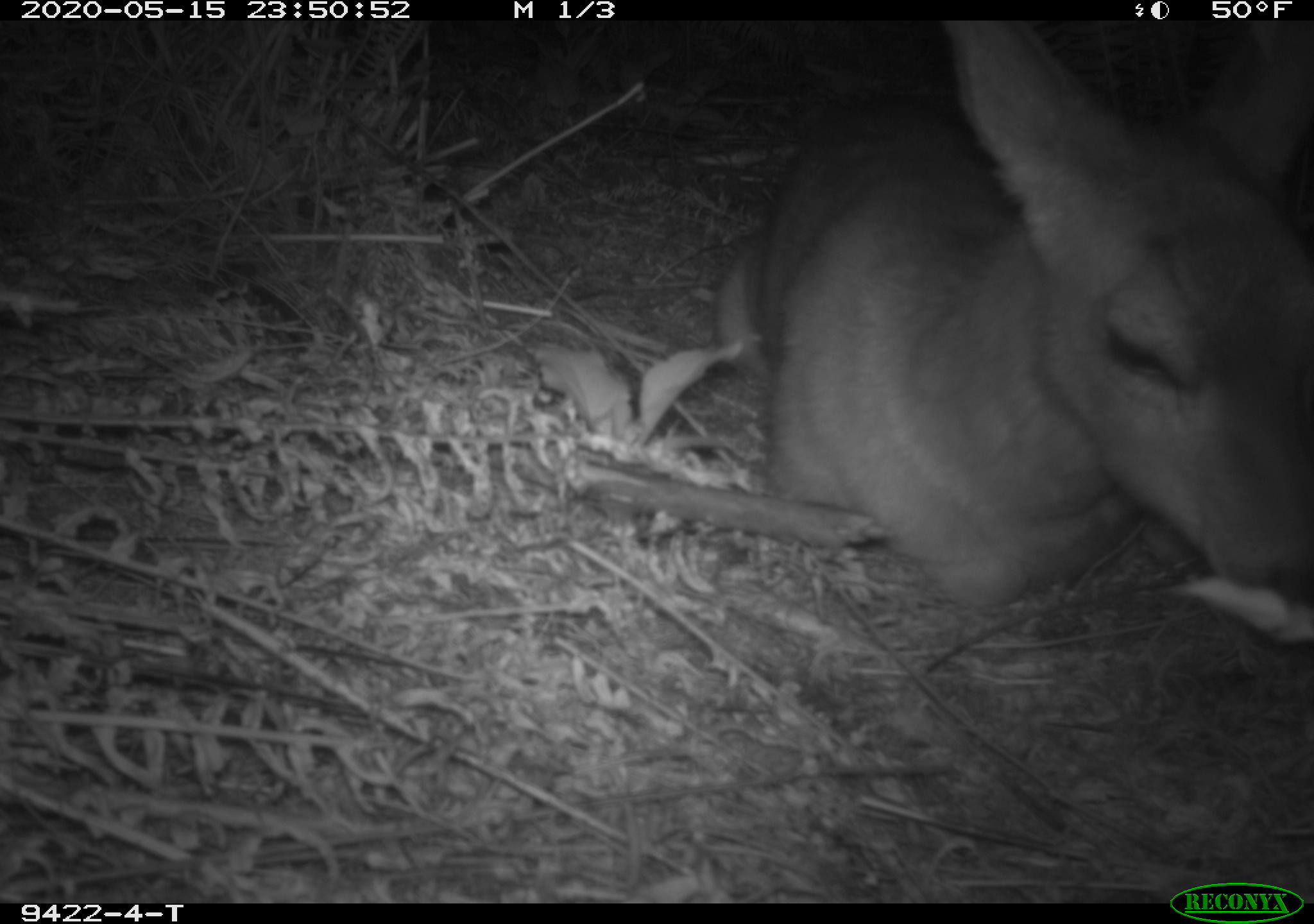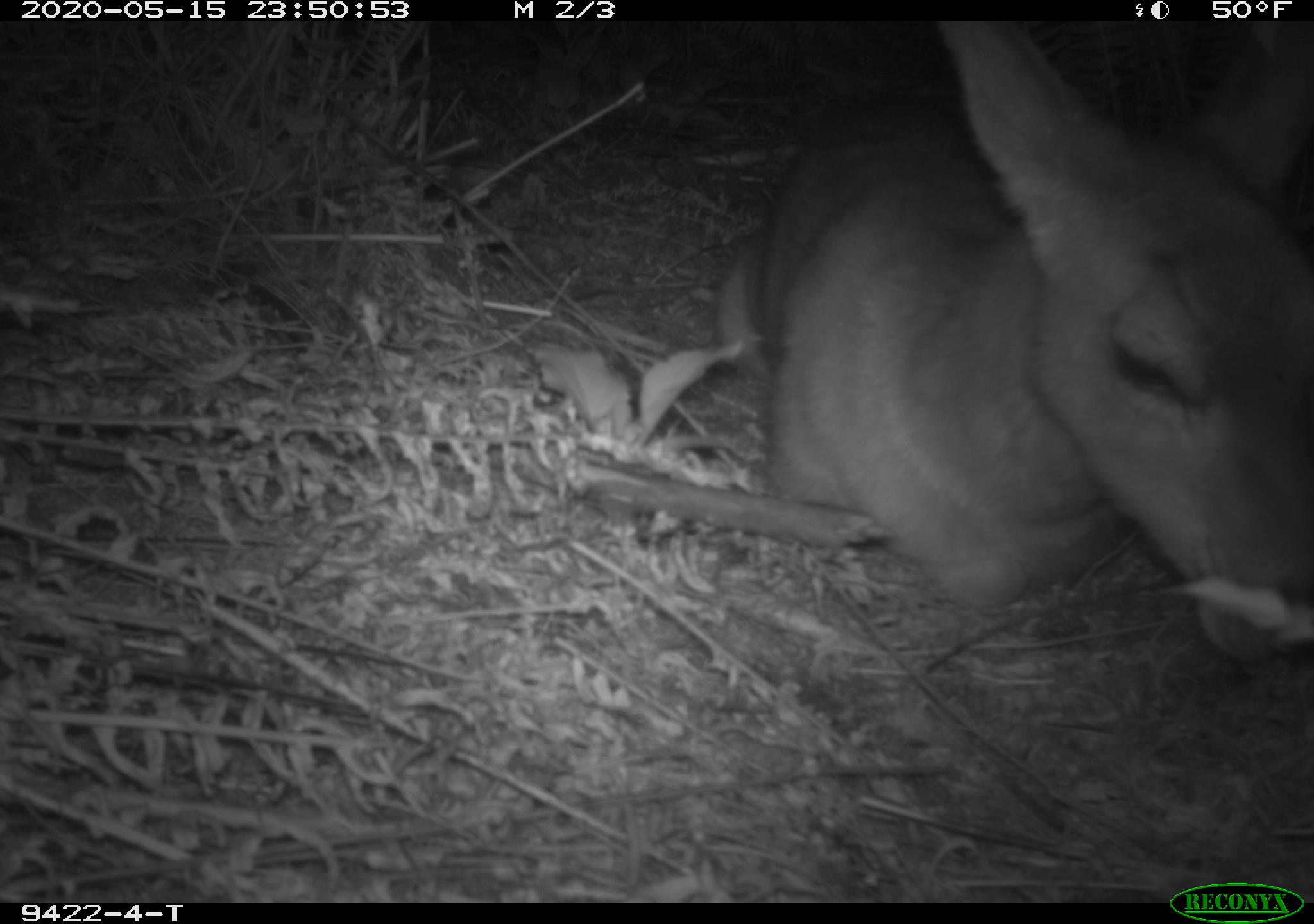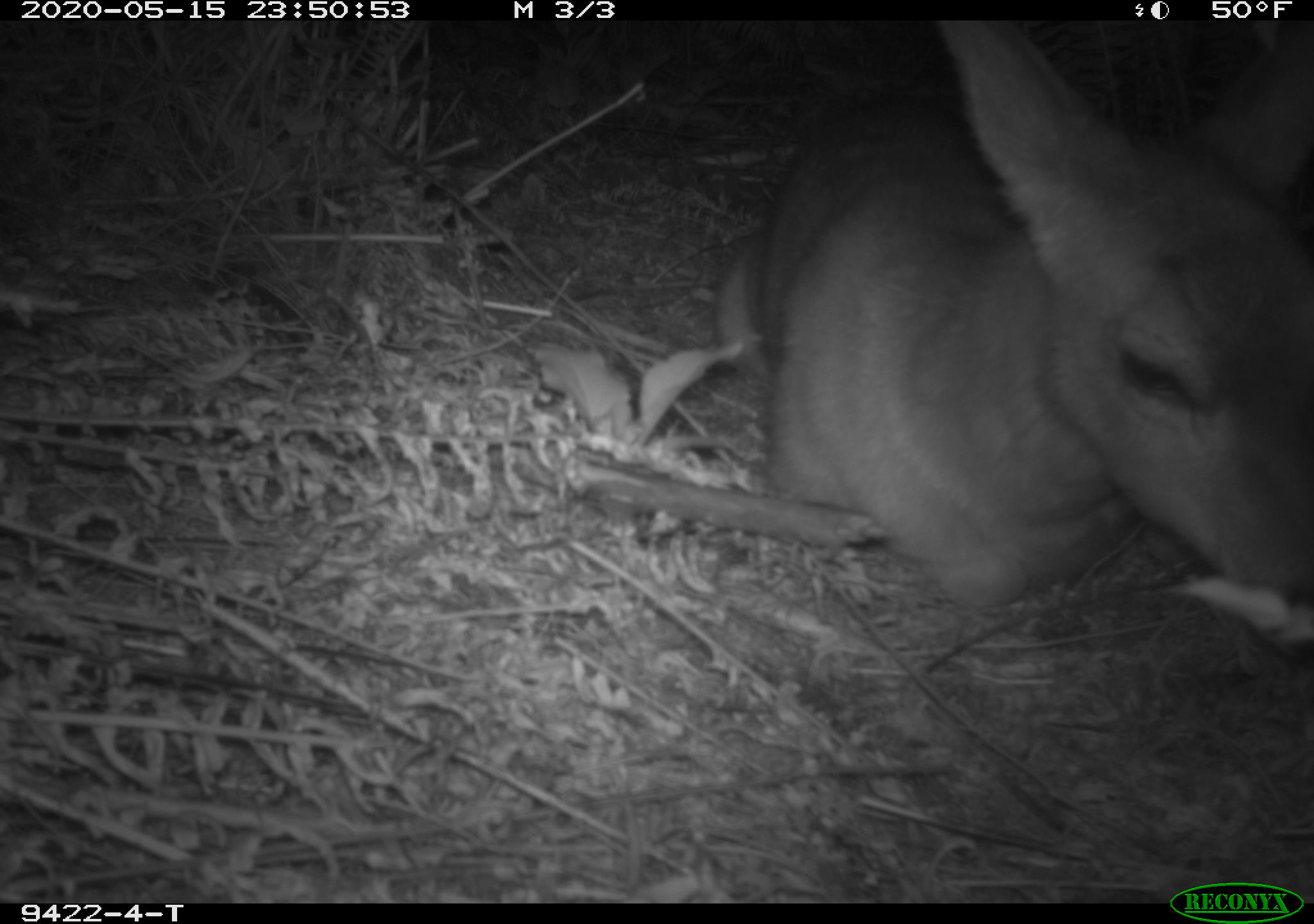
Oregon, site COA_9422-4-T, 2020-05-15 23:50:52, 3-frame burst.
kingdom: Animalia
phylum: Chordata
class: Mammalia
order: Artiodactyla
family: Cervidae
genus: Odocoileus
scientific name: Odocoileus hemionus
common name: black-tailed deer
Black-tailed deer (Odocoileus hemionus).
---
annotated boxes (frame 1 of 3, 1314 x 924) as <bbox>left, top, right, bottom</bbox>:
black-tailed deer: <bbox>702, 28, 1311, 619</bbox>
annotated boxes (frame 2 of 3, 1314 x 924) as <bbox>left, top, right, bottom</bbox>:
black-tailed deer: <bbox>706, 28, 1309, 666</bbox>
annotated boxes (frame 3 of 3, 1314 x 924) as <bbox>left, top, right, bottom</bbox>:
black-tailed deer: <bbox>689, 28, 1311, 627</bbox>